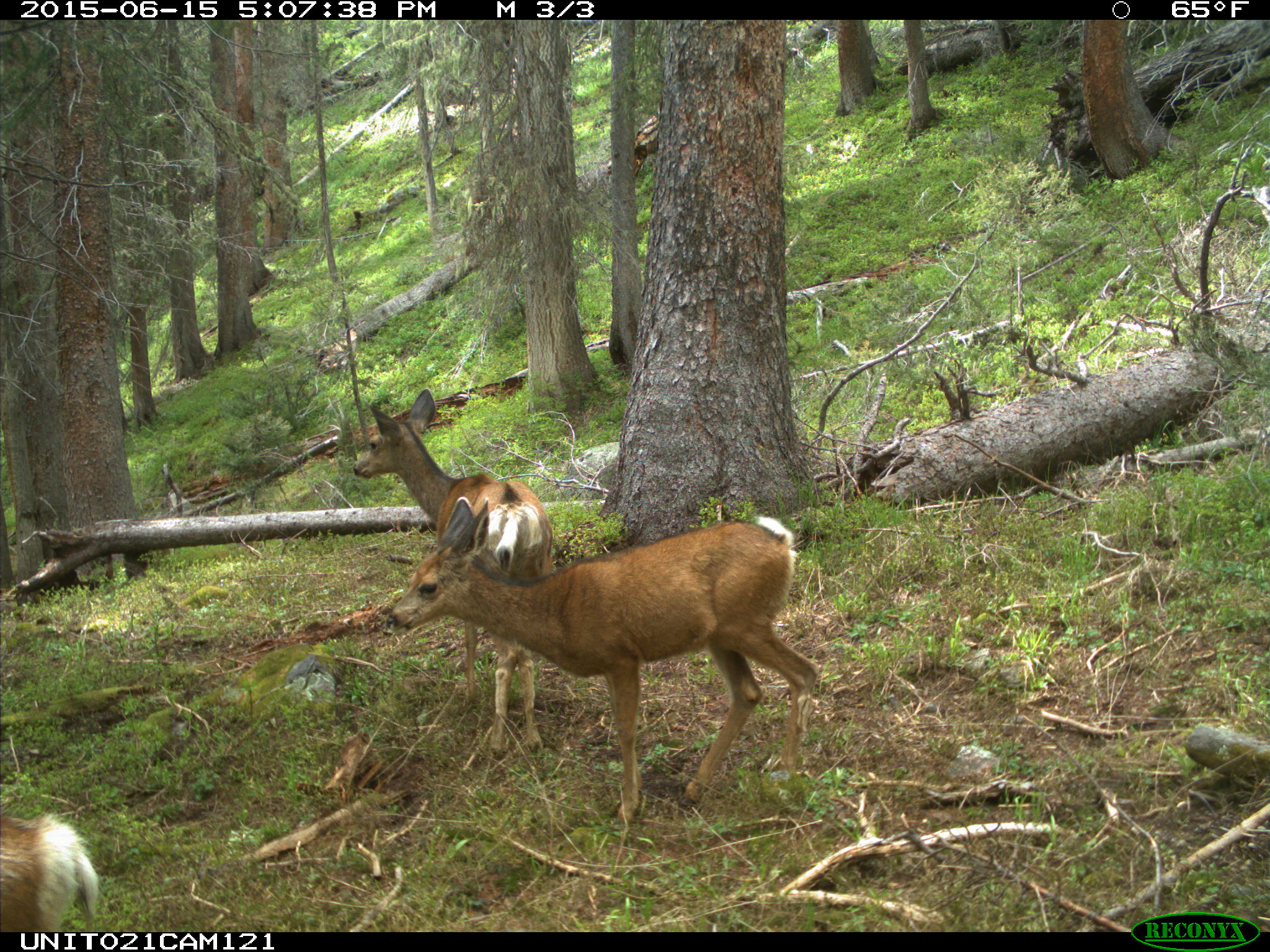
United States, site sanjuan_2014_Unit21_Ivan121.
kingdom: Animalia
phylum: Chordata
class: Mammalia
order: Artiodactyla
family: Cervidae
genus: Odocoileus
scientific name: Odocoileus hemionus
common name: mule deer